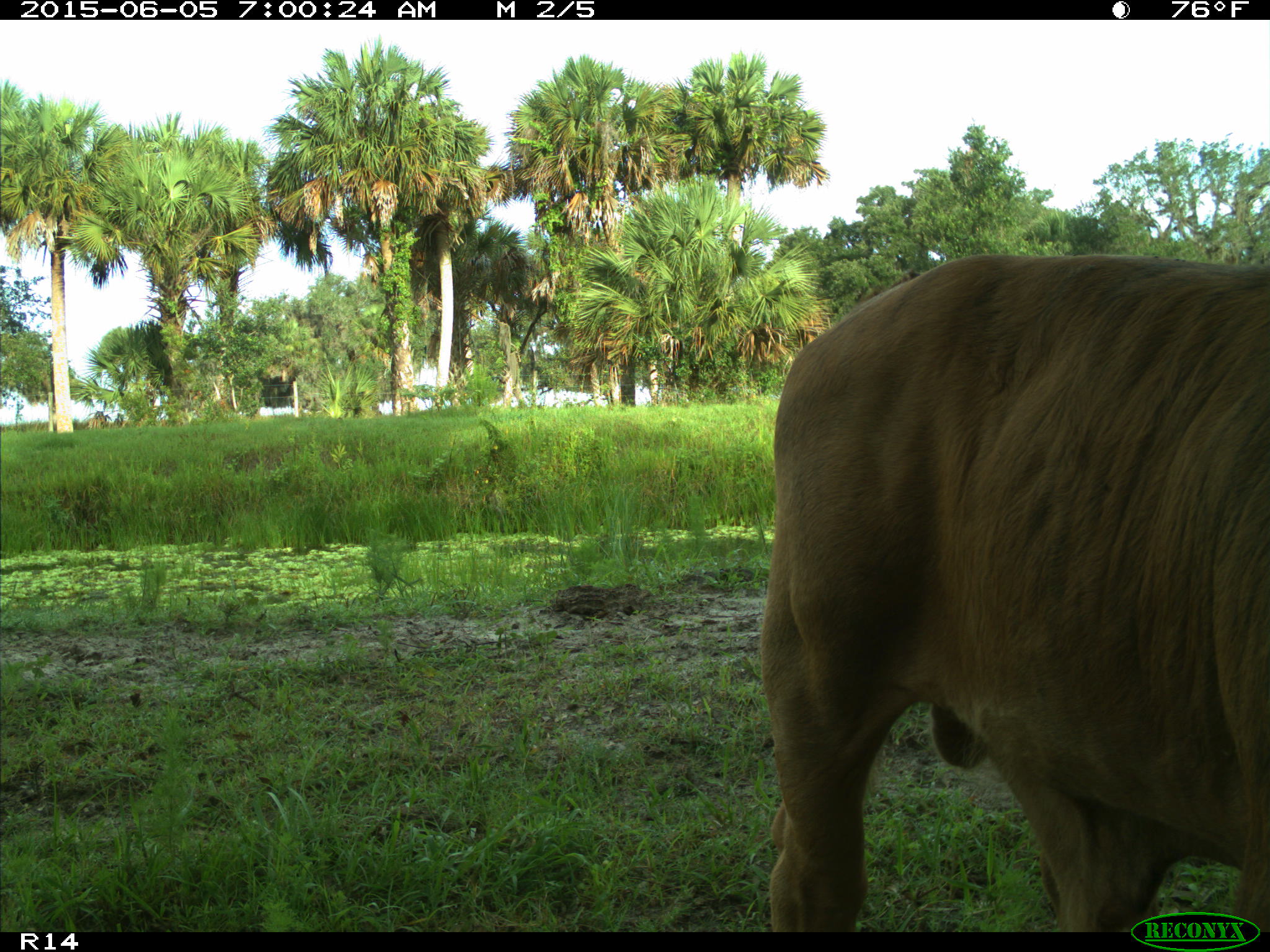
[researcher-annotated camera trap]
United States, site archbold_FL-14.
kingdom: Animalia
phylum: Chordata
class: Mammalia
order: Artiodactyla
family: Bovidae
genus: Bos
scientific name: Bos taurus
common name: domestic cow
Bos taurus (domestic cow).